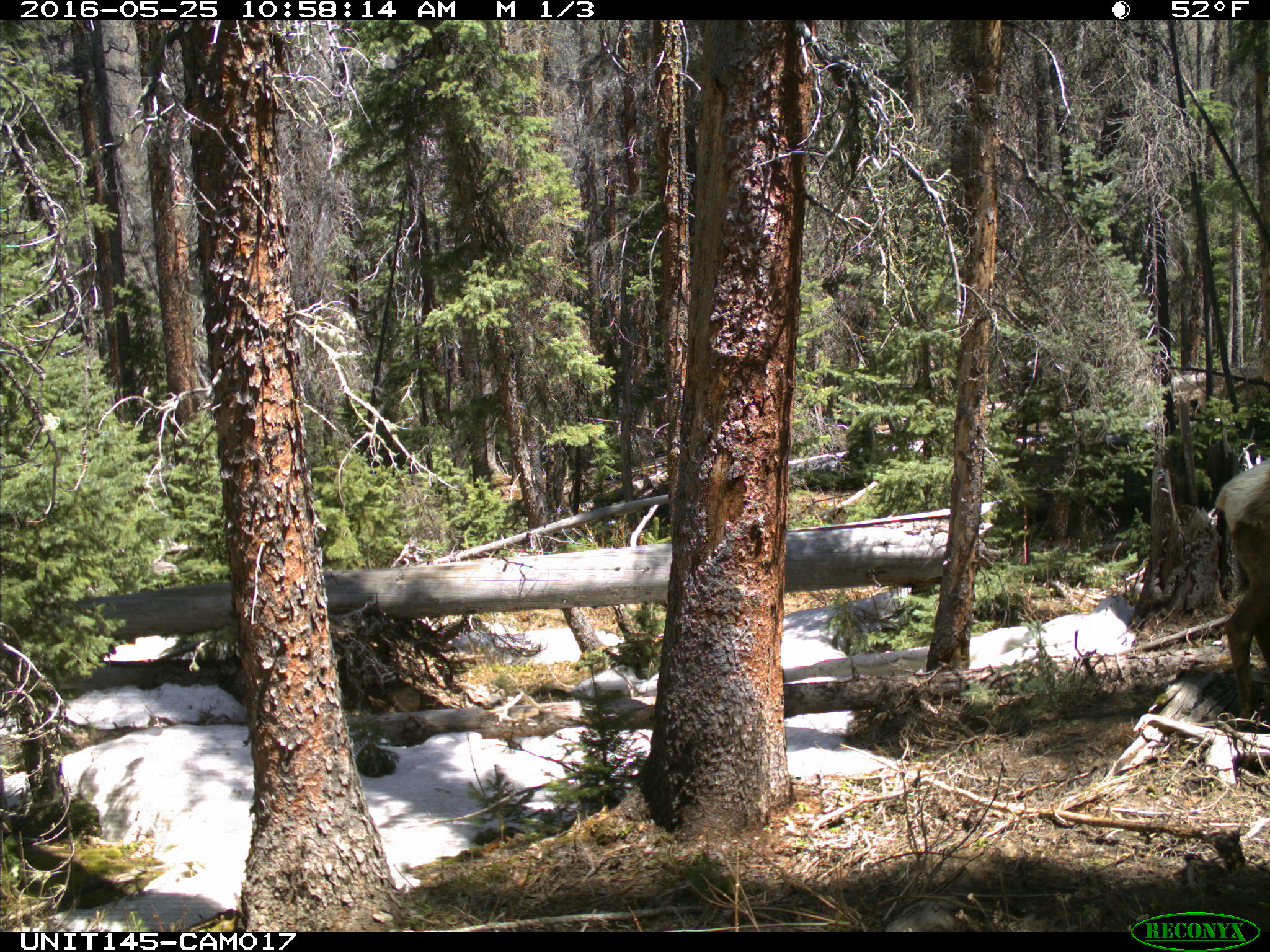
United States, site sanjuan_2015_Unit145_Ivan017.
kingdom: Animalia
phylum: Chordata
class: Mammalia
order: Artiodactyla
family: Cervidae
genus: Cervus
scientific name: Cervus elaphus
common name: red deer